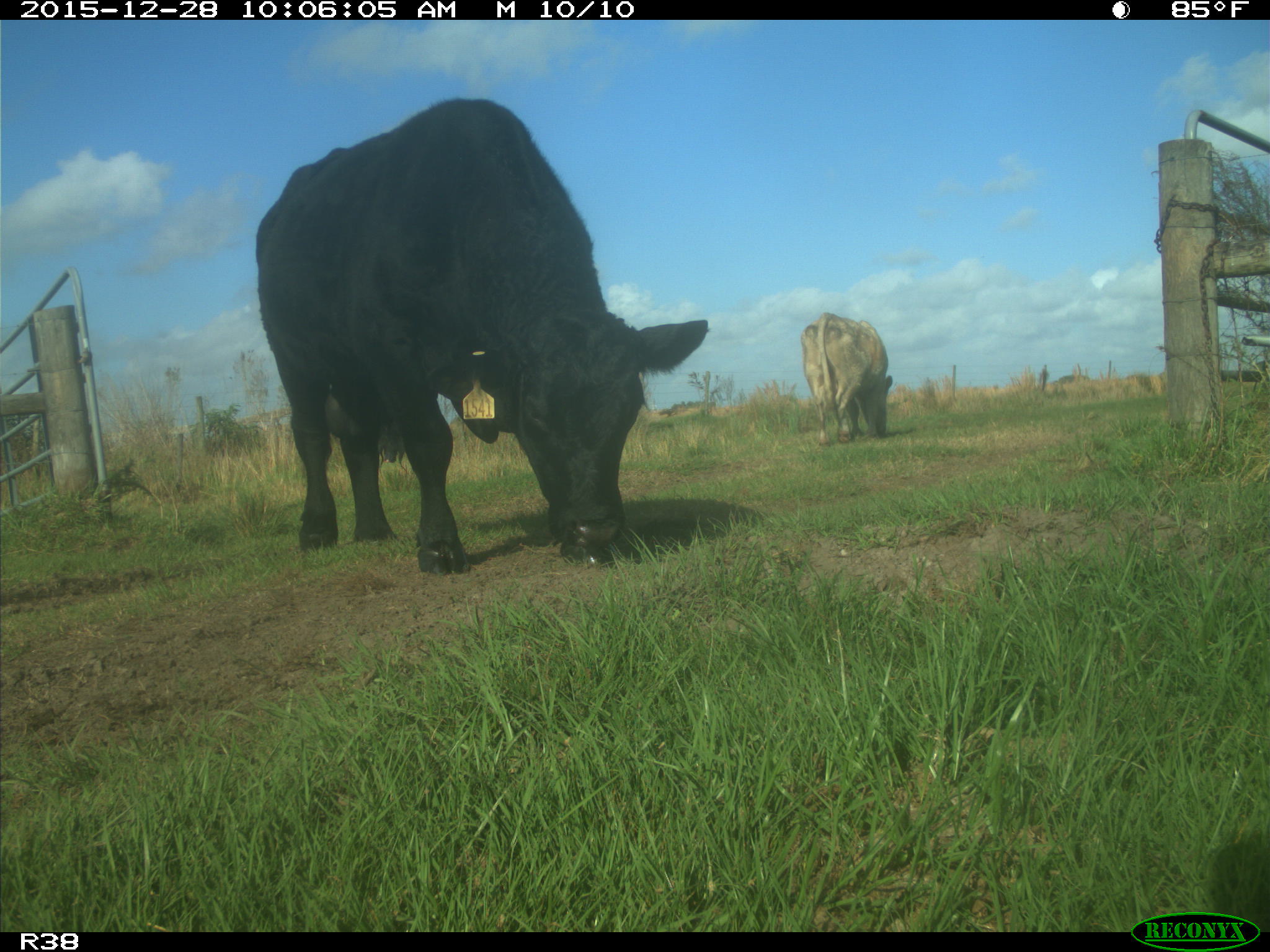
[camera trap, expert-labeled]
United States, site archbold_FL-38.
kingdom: Animalia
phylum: Chordata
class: Mammalia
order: Artiodactyla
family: Bovidae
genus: Bos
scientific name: Bos taurus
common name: domestic cow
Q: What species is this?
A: Bos taurus (domestic cow).